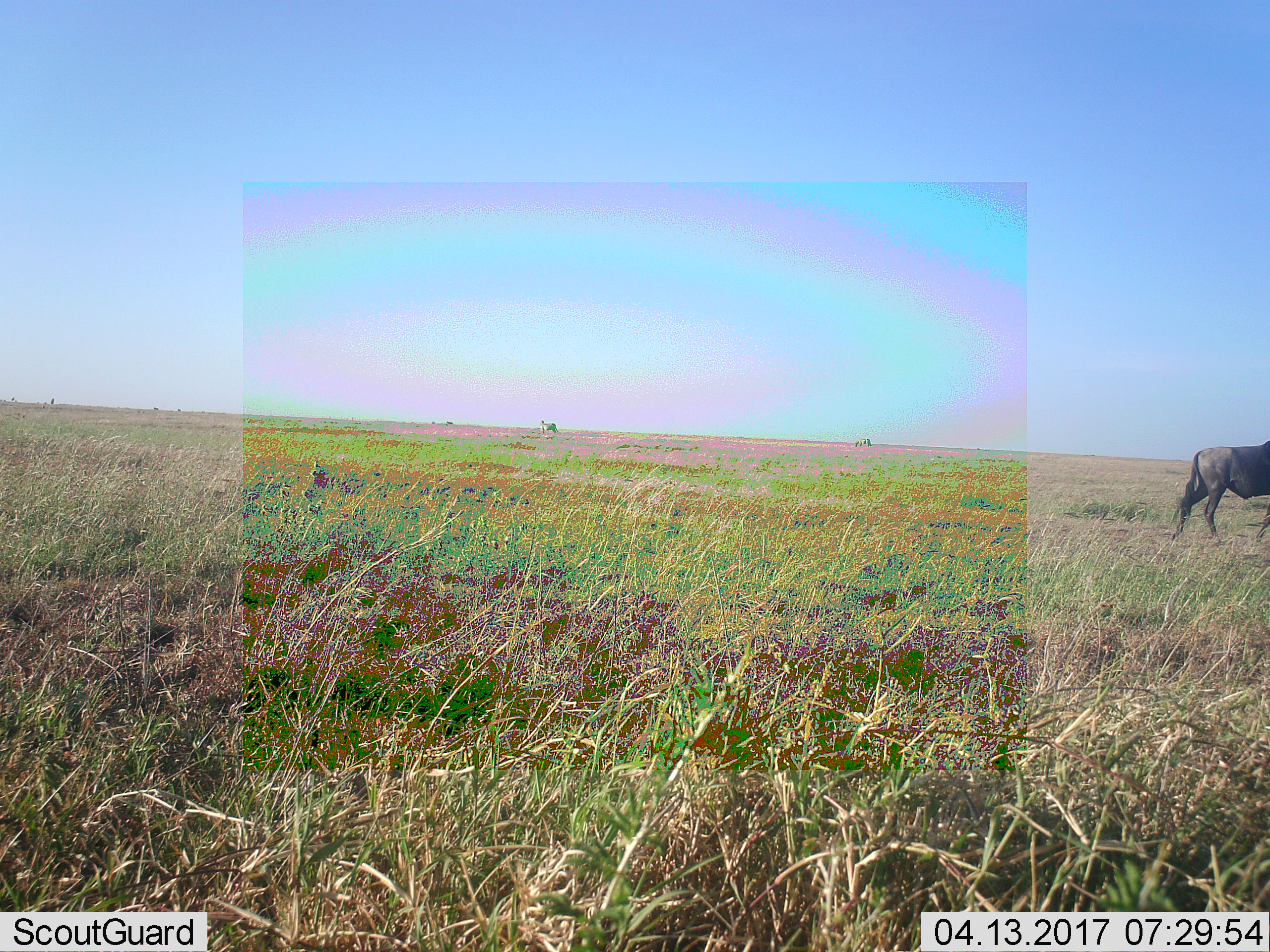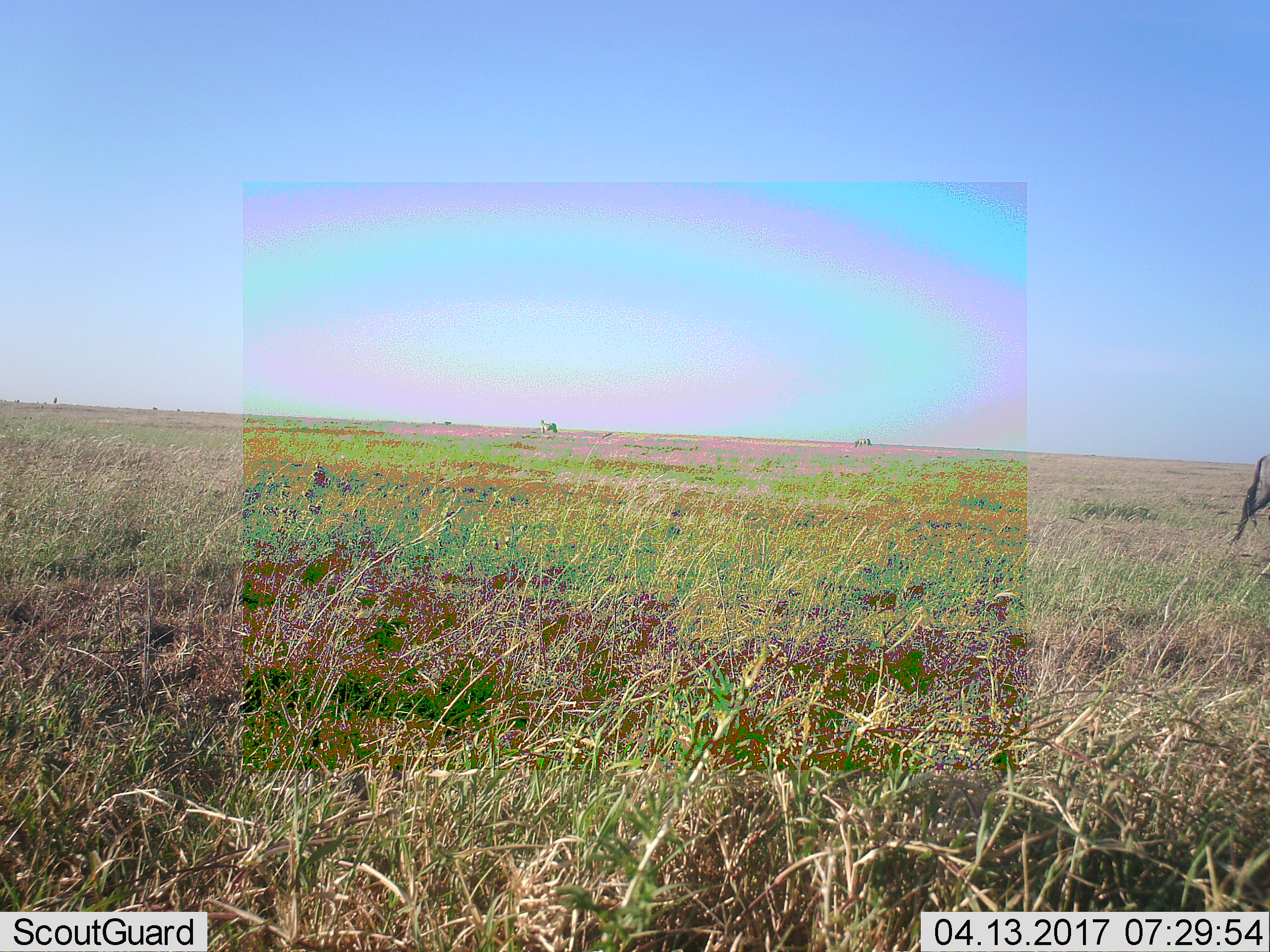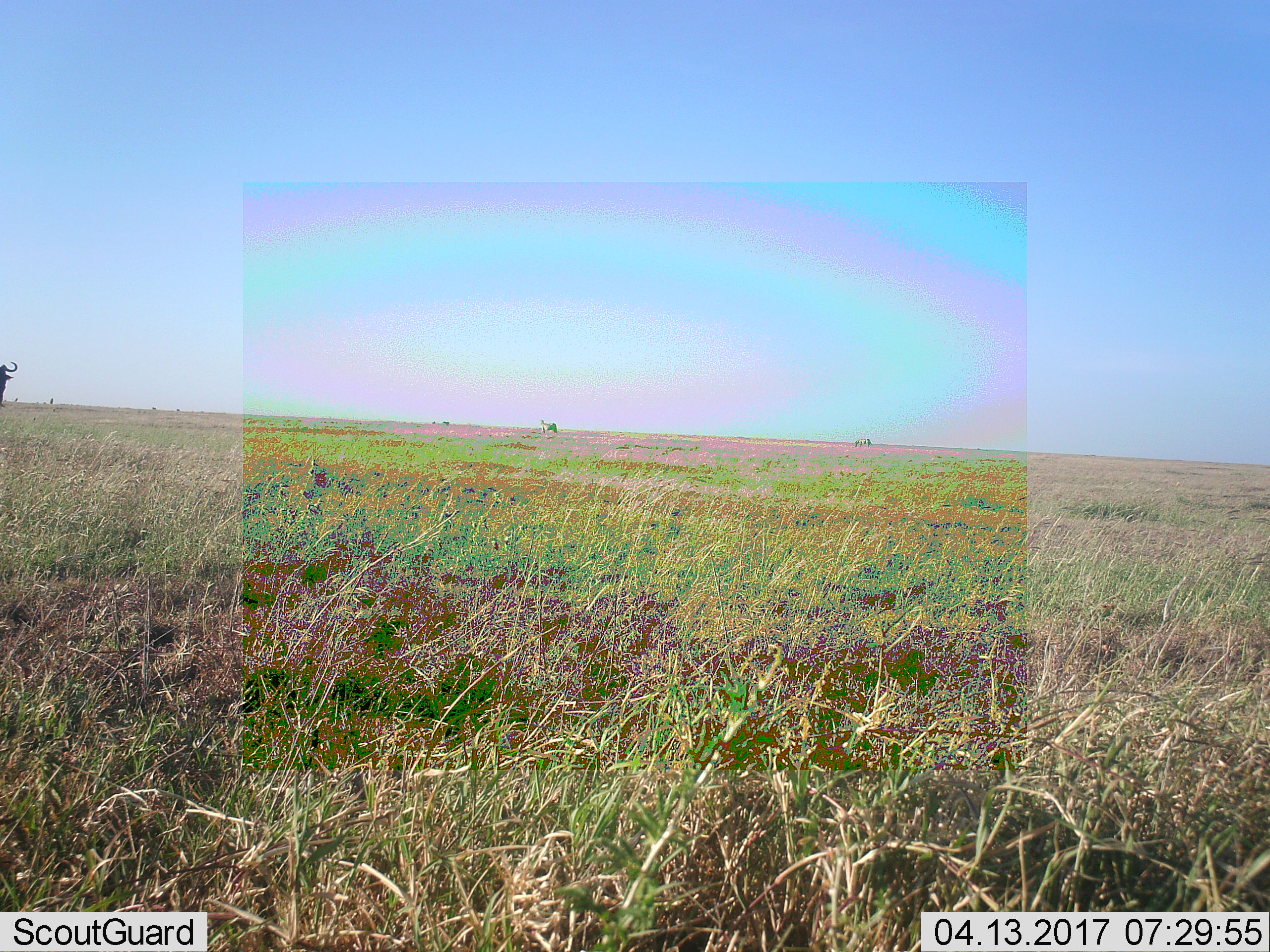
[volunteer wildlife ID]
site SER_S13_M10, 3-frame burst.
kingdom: Animalia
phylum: Chordata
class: Mammalia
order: Artiodactyla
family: Bovidae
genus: Connochaetes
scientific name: Connochaetes taurinus taurinus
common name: blue wildebeest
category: wildebeestblue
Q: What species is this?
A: Wildebeestblue (blue wildebeest) (Connochaetes taurinus taurinus).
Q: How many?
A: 1.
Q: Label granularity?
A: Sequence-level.